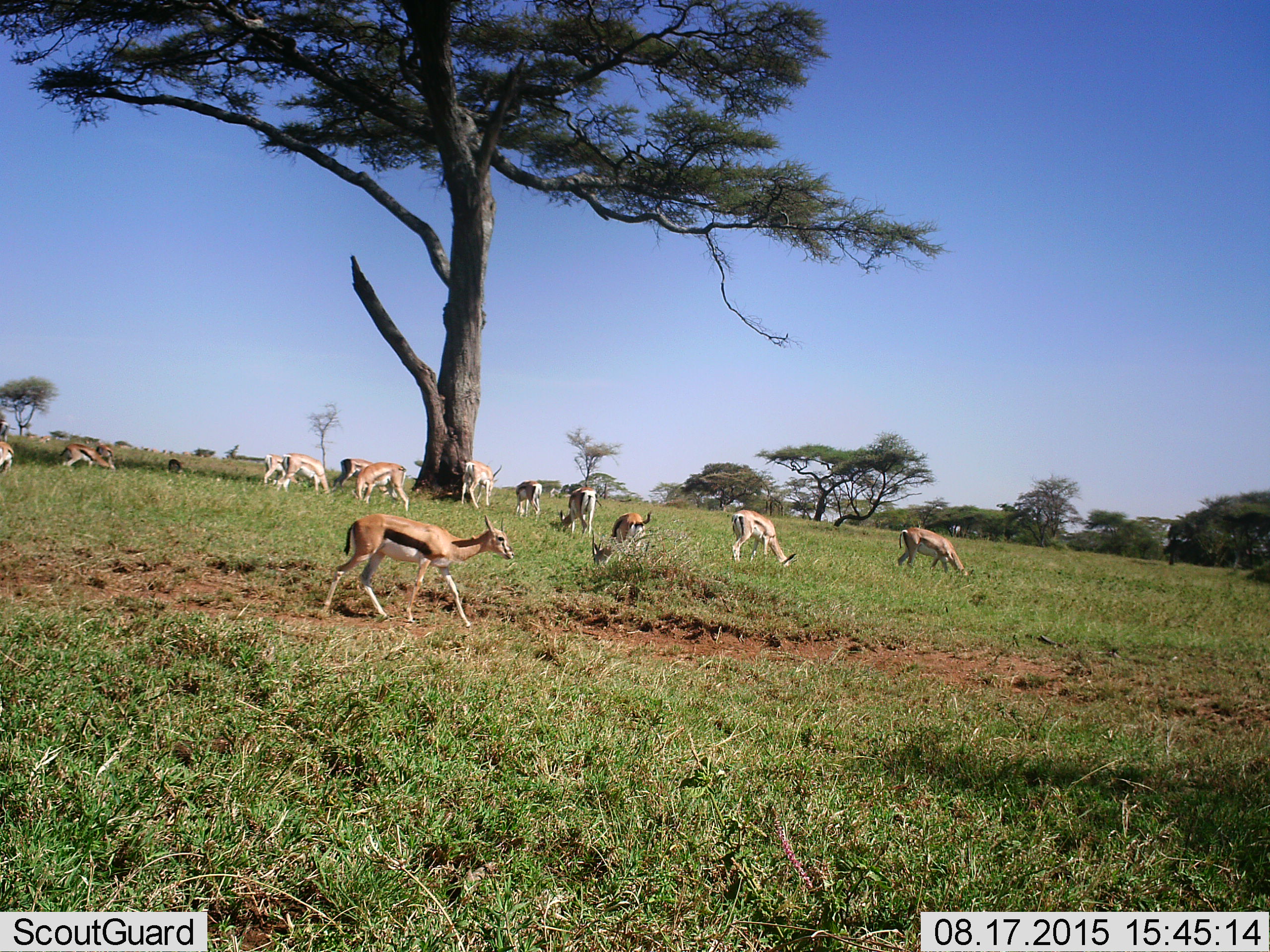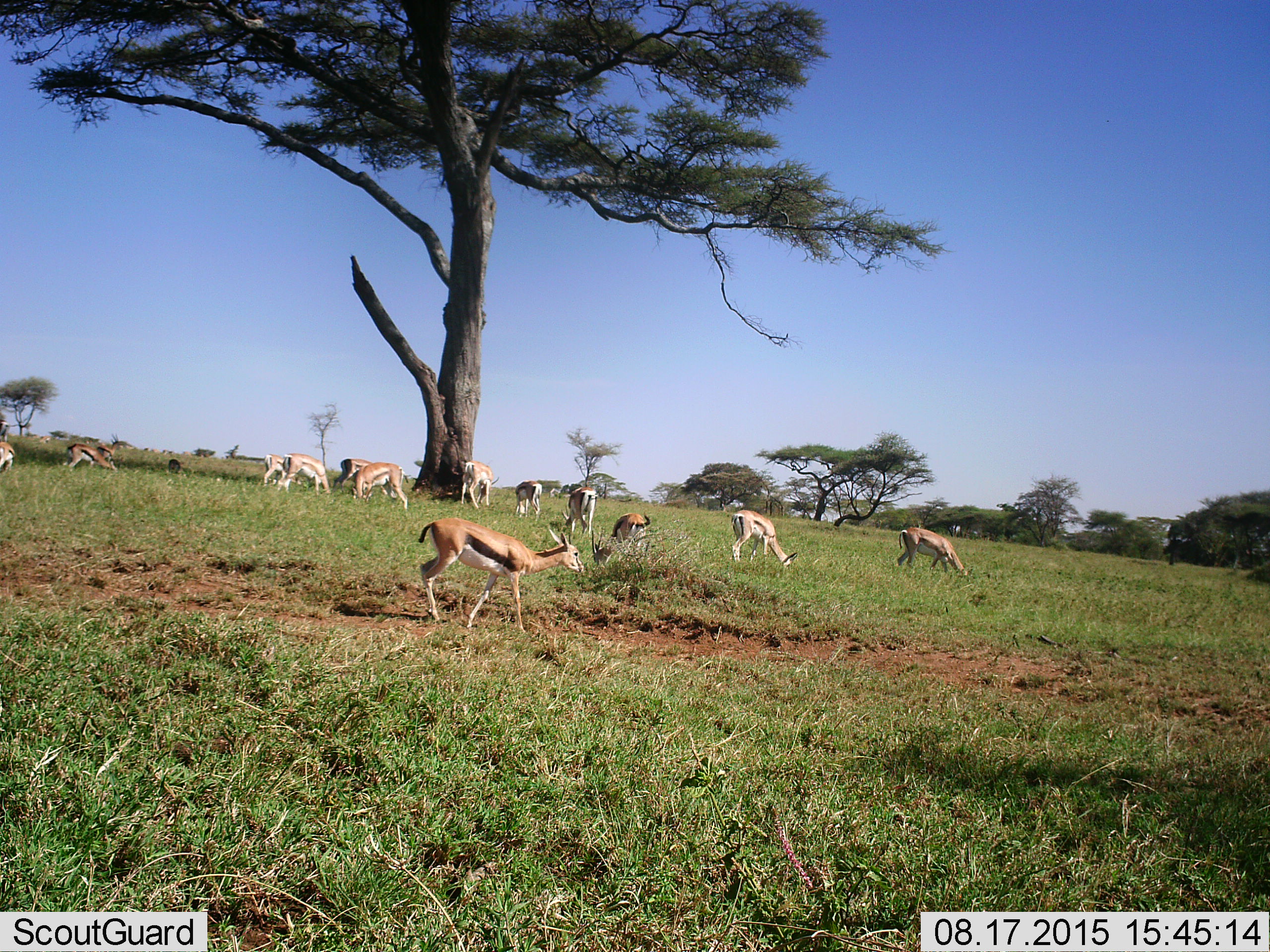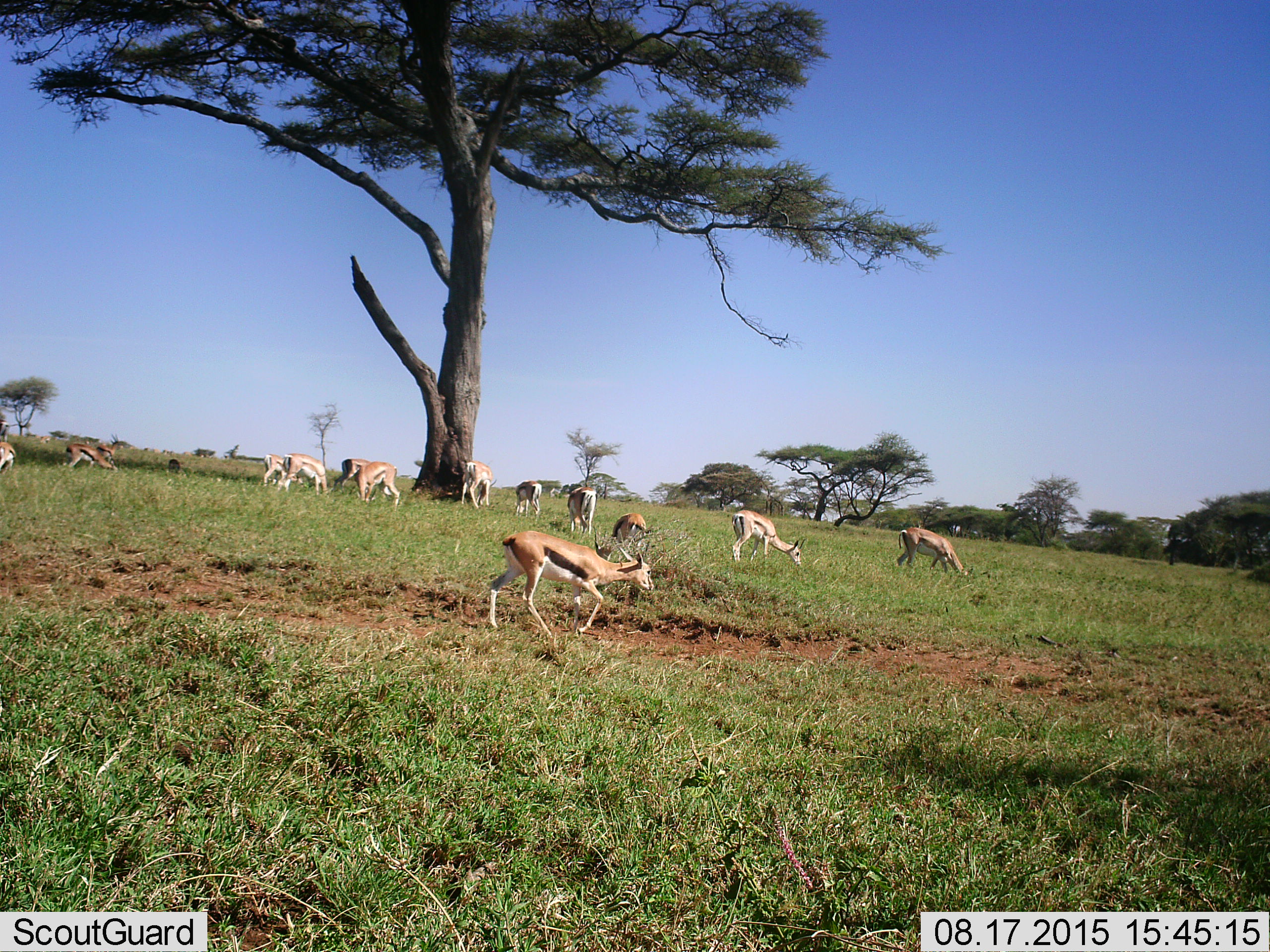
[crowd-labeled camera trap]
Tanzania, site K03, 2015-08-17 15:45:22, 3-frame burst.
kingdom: Animalia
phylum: Chordata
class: Mammalia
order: Artiodactyla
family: Bovidae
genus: Eudorcas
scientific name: Eudorcas thomsonii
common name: thomson's gazelle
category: gazellethomsons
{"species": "gazellethomsons (thomson's gazelle) (Eudorcas thomsonii)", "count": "11-50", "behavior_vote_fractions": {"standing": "78%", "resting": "0%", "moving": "67%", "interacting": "0%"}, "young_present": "11%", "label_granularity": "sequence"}